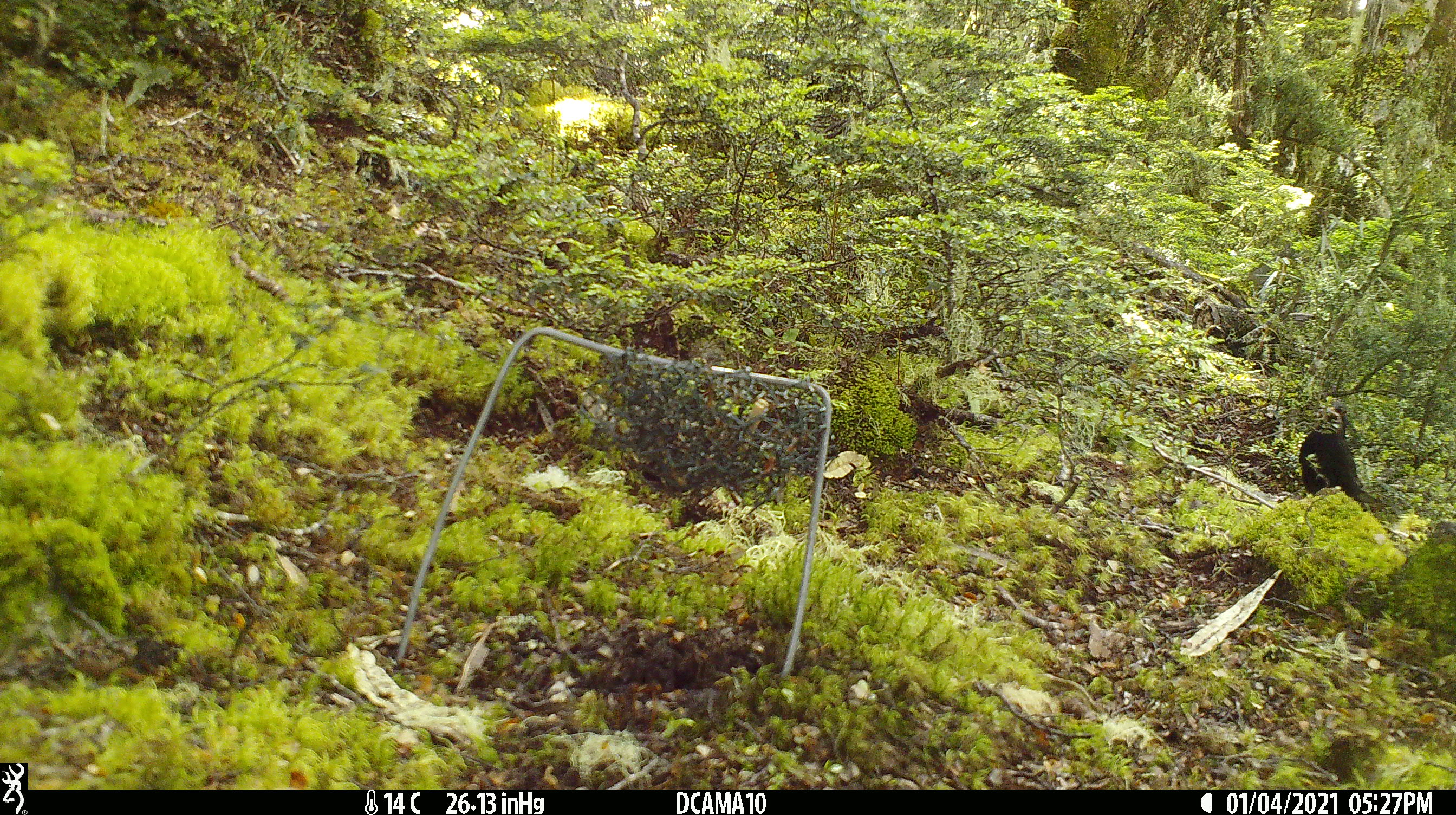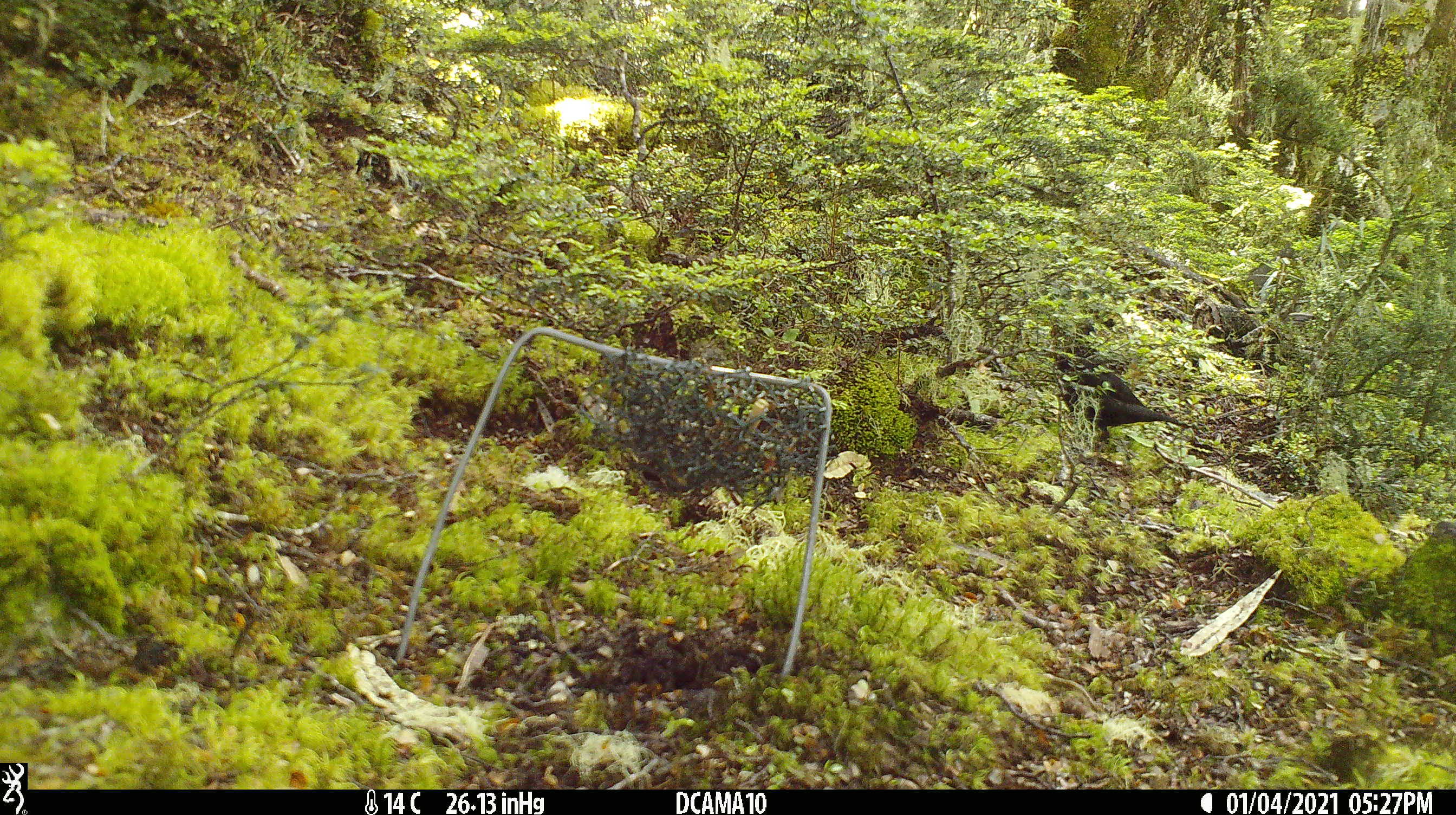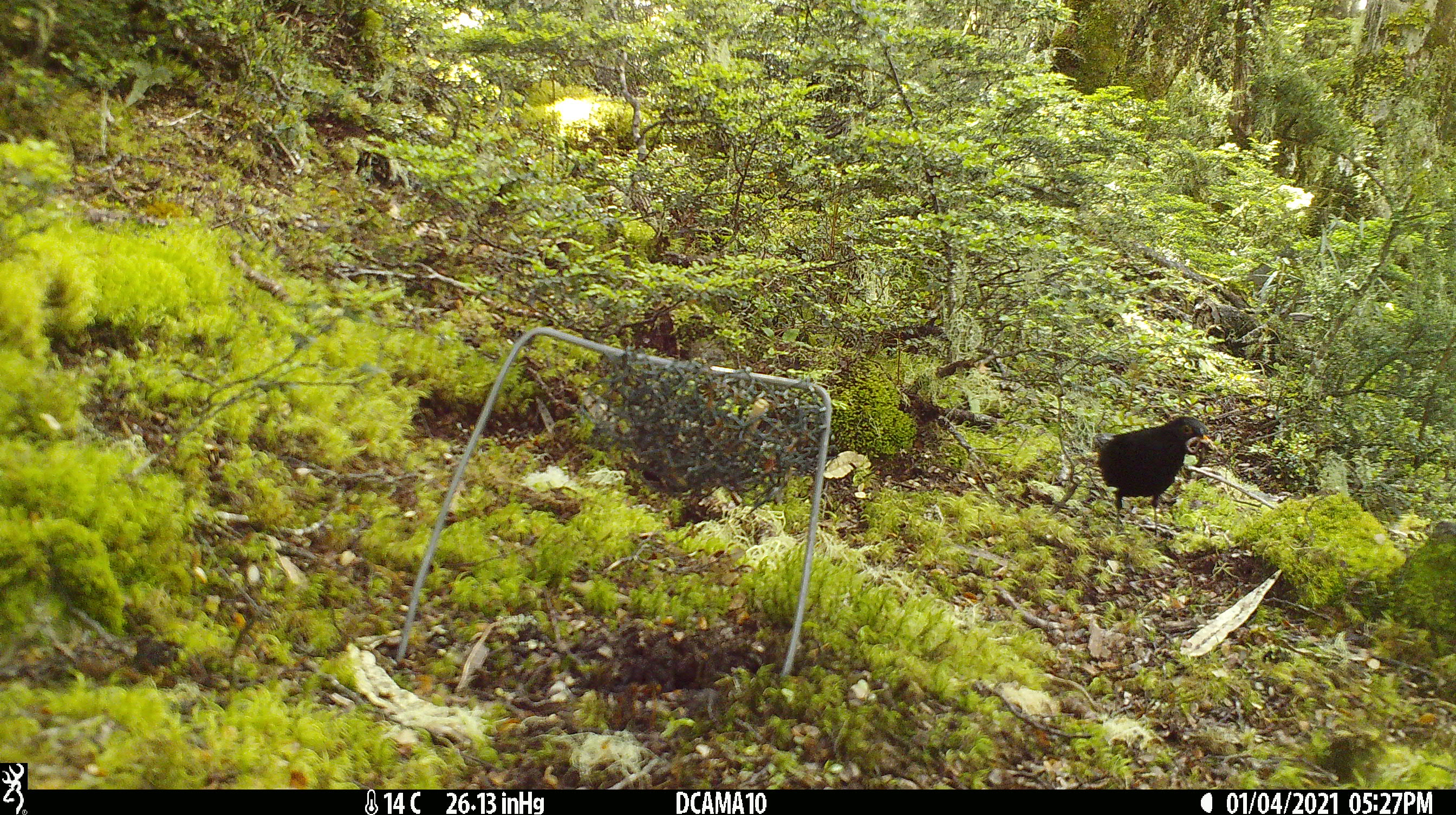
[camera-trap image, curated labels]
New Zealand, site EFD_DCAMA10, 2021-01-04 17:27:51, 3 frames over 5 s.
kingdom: Animalia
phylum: Chordata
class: Aves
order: Passeriformes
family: Turdidae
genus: Turdus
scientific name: Turdus merula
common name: eurasian blackbird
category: blackbird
Blackbird (eurasian blackbird) (Turdus merula).